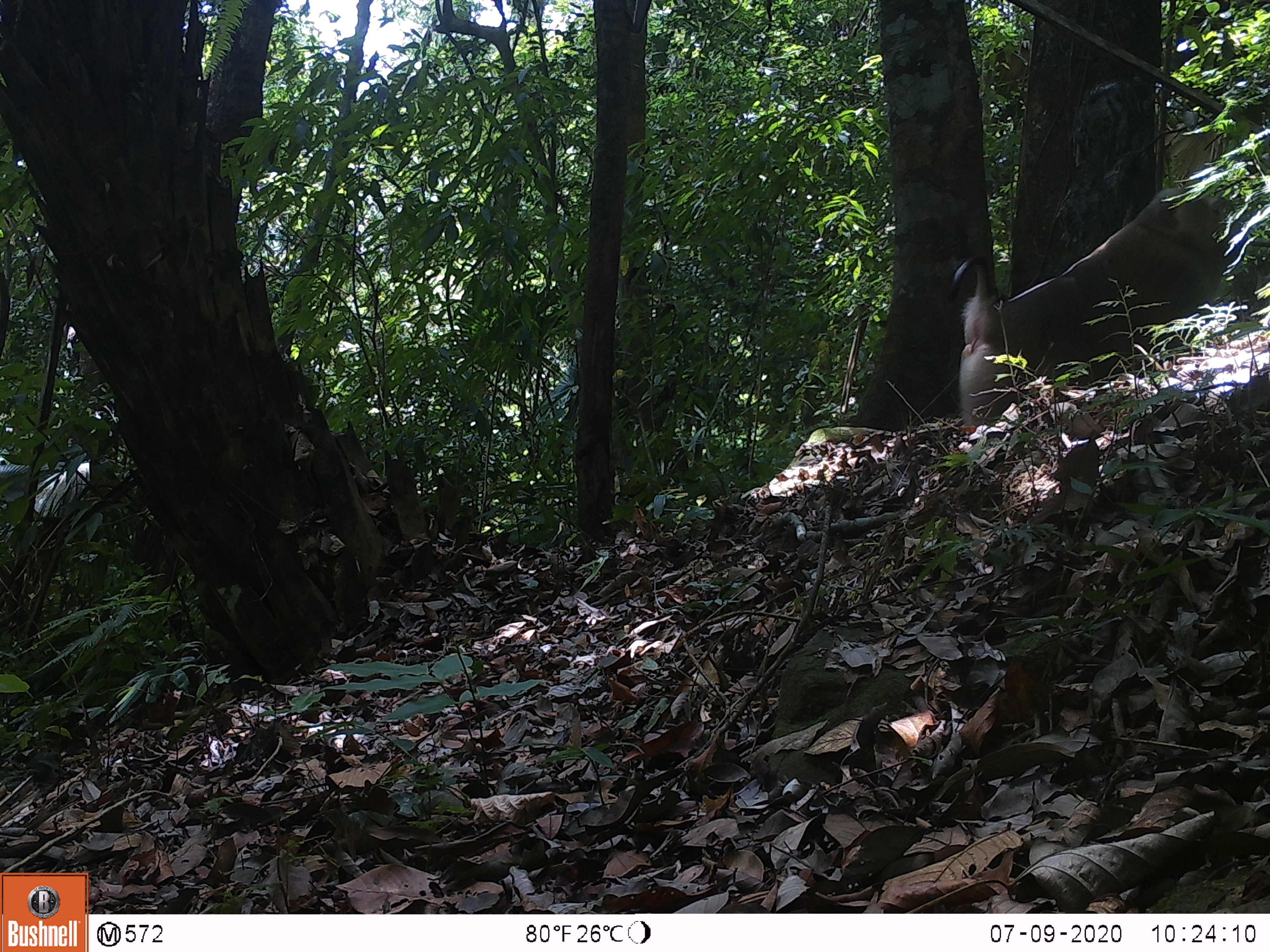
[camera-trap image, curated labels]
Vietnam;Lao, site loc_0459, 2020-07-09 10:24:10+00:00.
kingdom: Animalia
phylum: Chordata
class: Mammalia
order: Primates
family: Cercopithecidae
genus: Macaca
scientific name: Macaca nemestrina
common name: pig-tailed macaque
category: pig tailed macaque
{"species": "pig tailed macaque (pig-tailed macaque) (Macaca nemestrina)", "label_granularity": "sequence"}